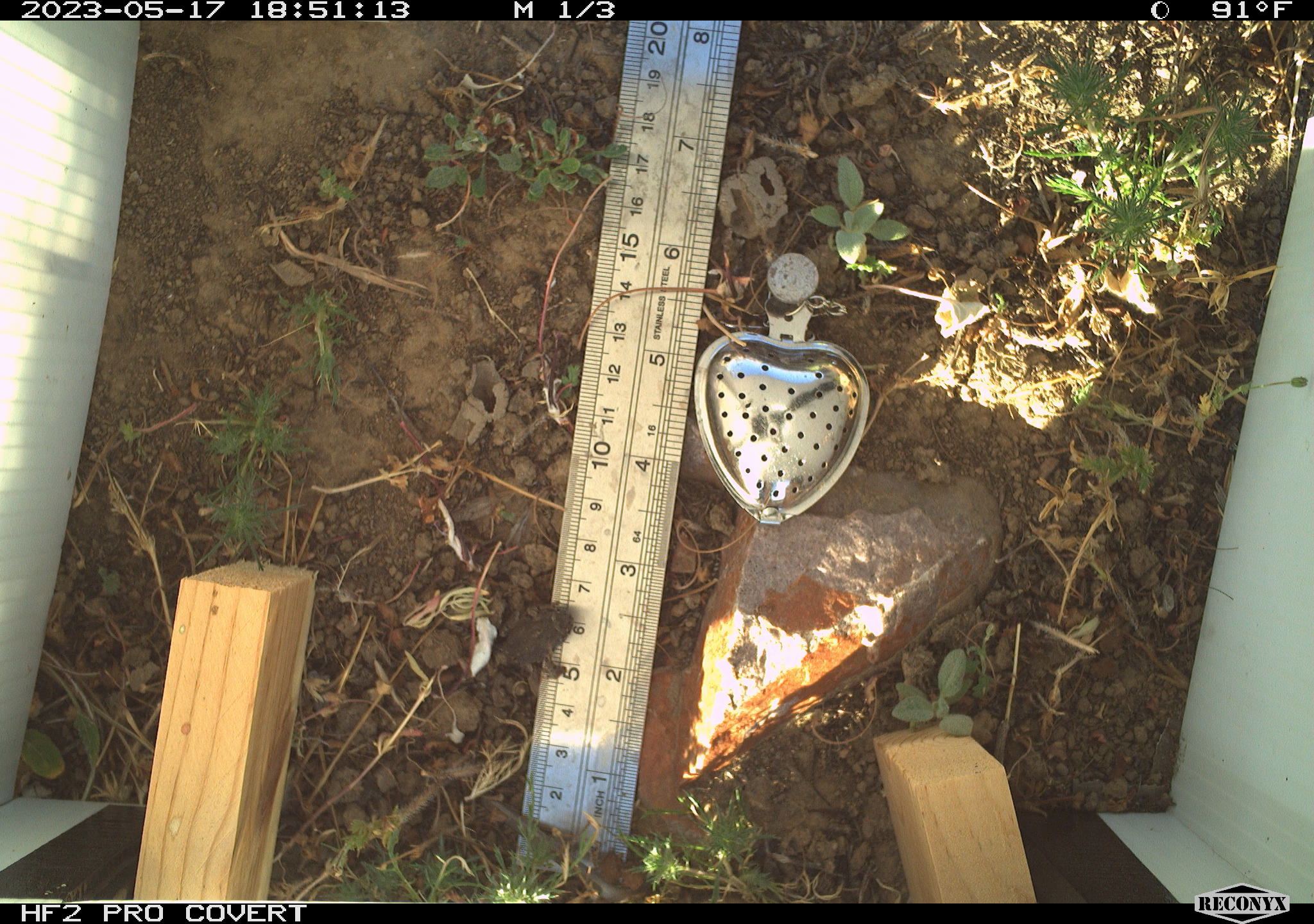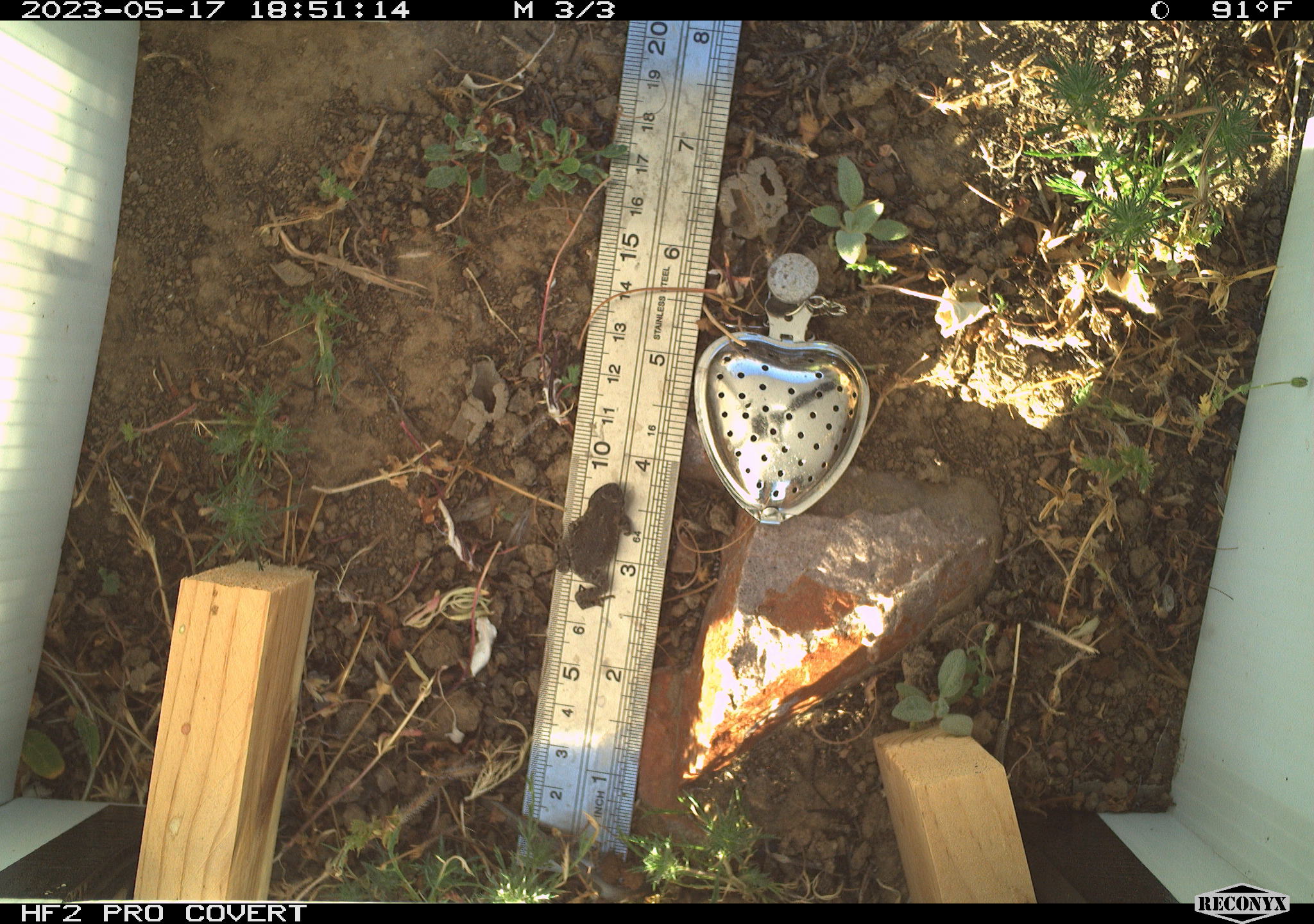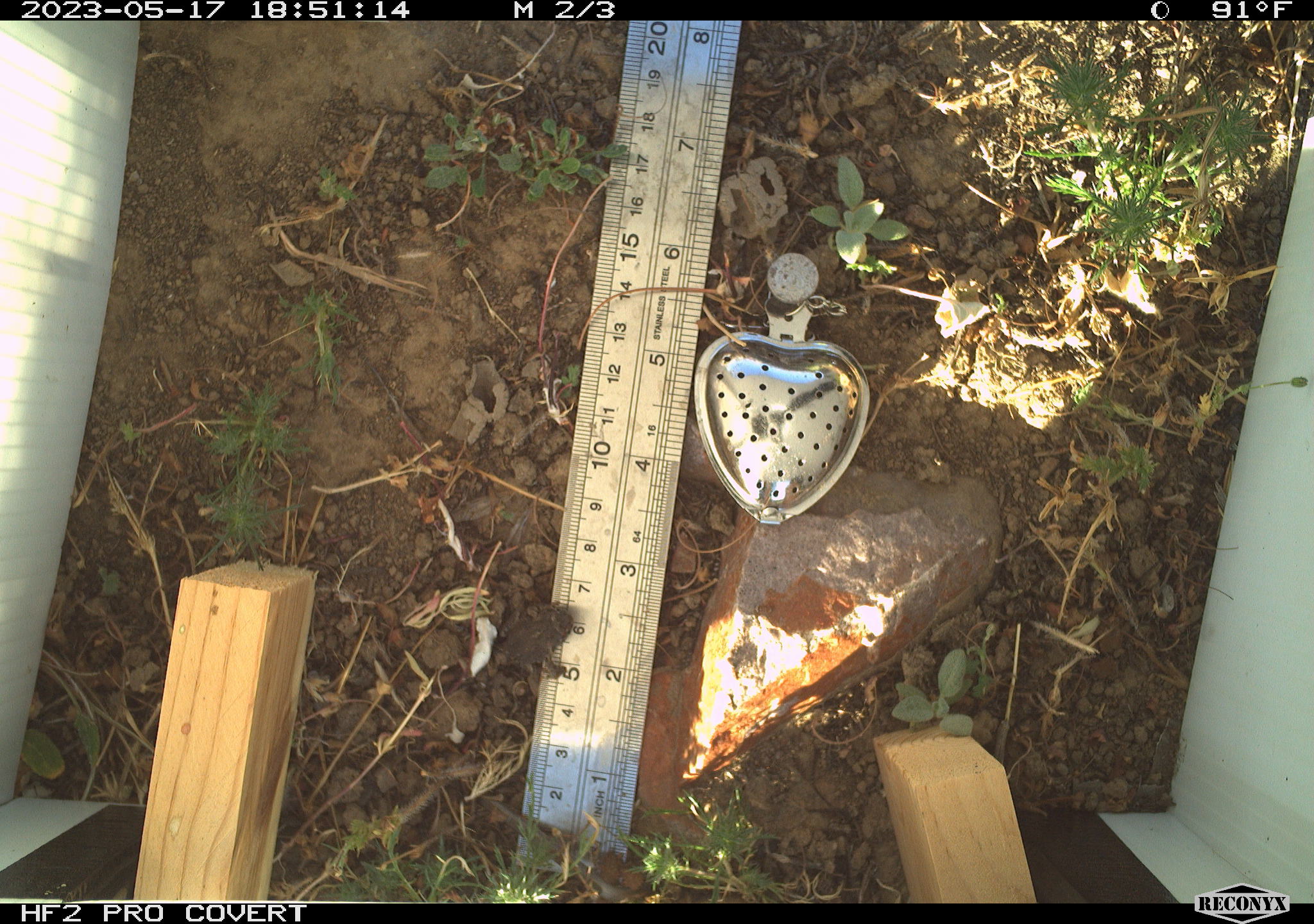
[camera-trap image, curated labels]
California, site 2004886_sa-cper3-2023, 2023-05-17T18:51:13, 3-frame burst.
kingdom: Animalia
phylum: Chordata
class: Amphibia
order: Anura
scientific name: Anura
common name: frogs